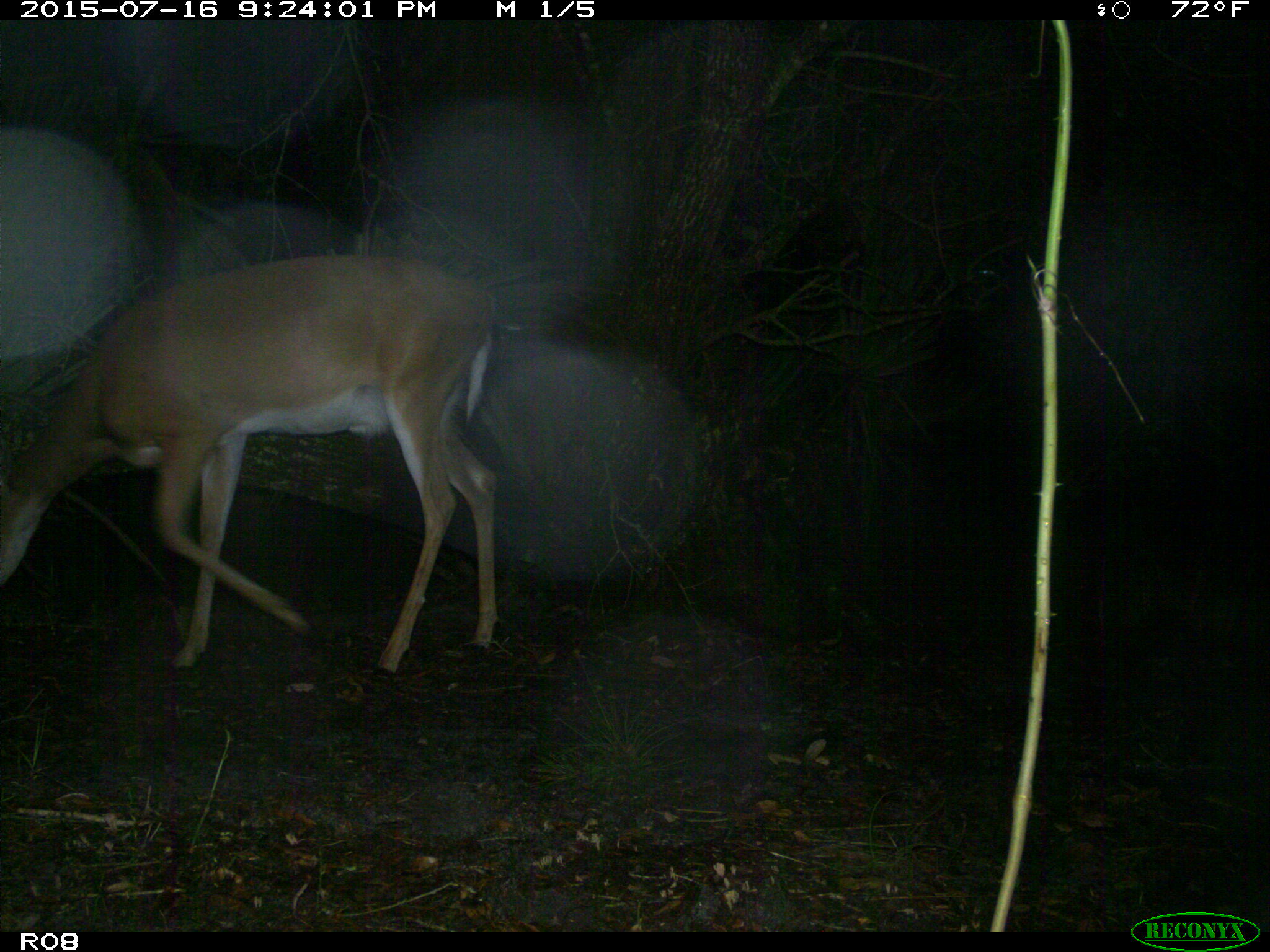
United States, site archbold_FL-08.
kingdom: Animalia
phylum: Chordata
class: Mammalia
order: Artiodactyla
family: Cervidae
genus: Odocoileus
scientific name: Odocoileus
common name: deer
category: unidentified deer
Unidentified deer (deer) (Odocoileus).